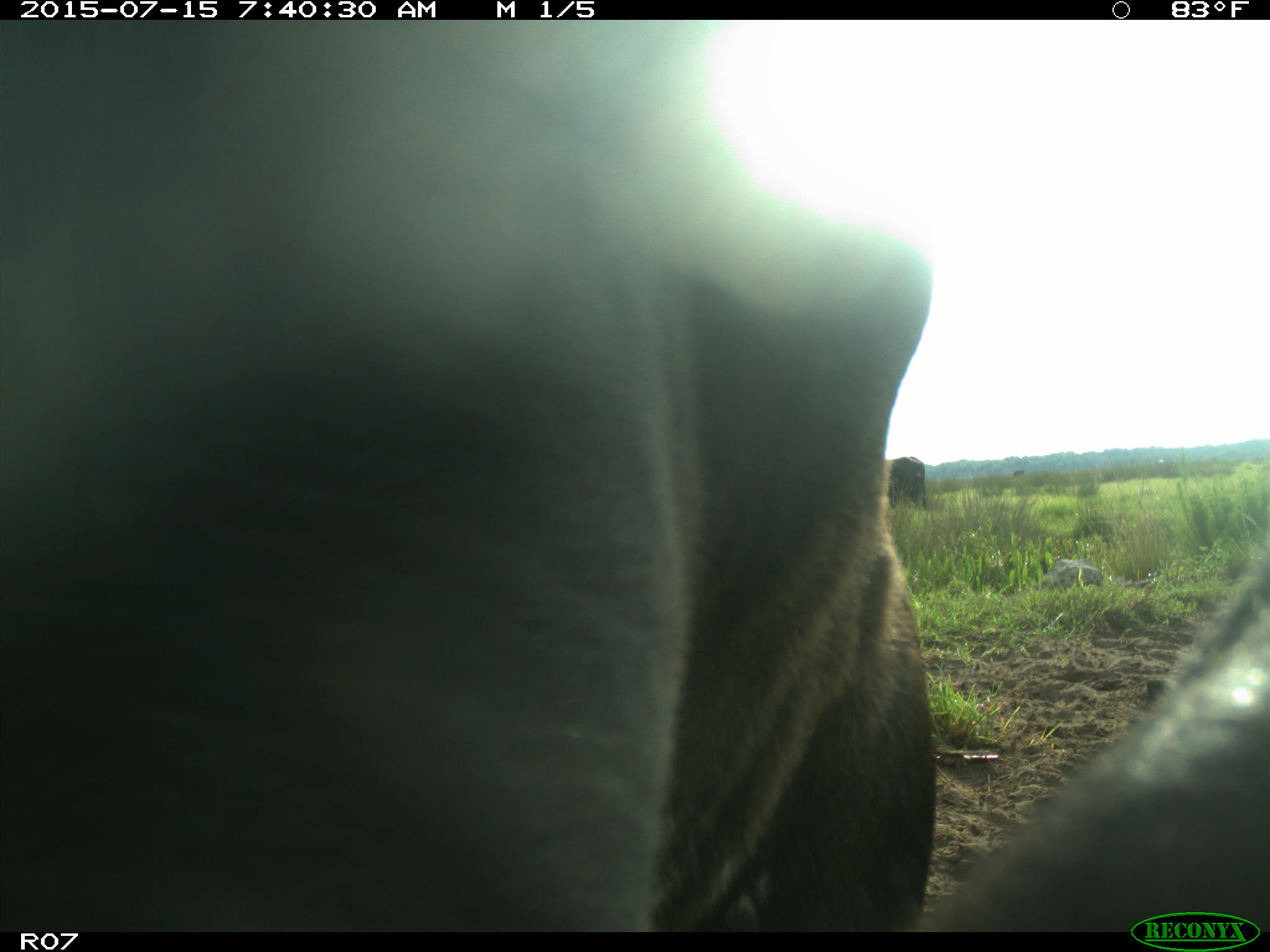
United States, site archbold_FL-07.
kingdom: Animalia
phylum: Chordata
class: Mammalia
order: Artiodactyla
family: Bovidae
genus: Bos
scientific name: Bos taurus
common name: domestic cow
Bos taurus (domestic cow).